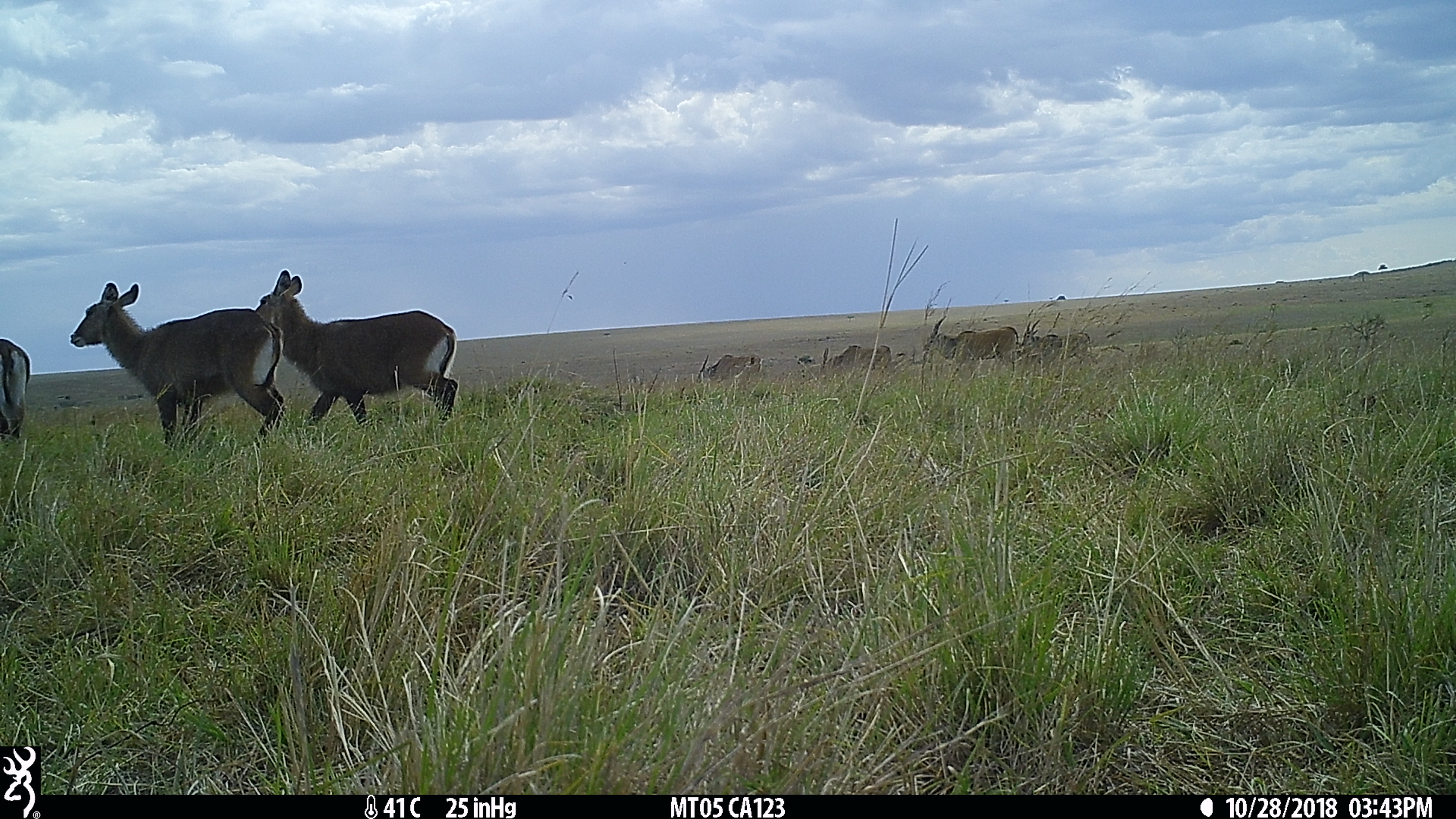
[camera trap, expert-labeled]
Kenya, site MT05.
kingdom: Animalia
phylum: Chordata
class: Mammalia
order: Artiodactyla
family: Bovidae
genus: Kobus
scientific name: Kobus ellipsiprymnus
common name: waterbuck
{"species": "waterbuck (Kobus ellipsiprymnus)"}